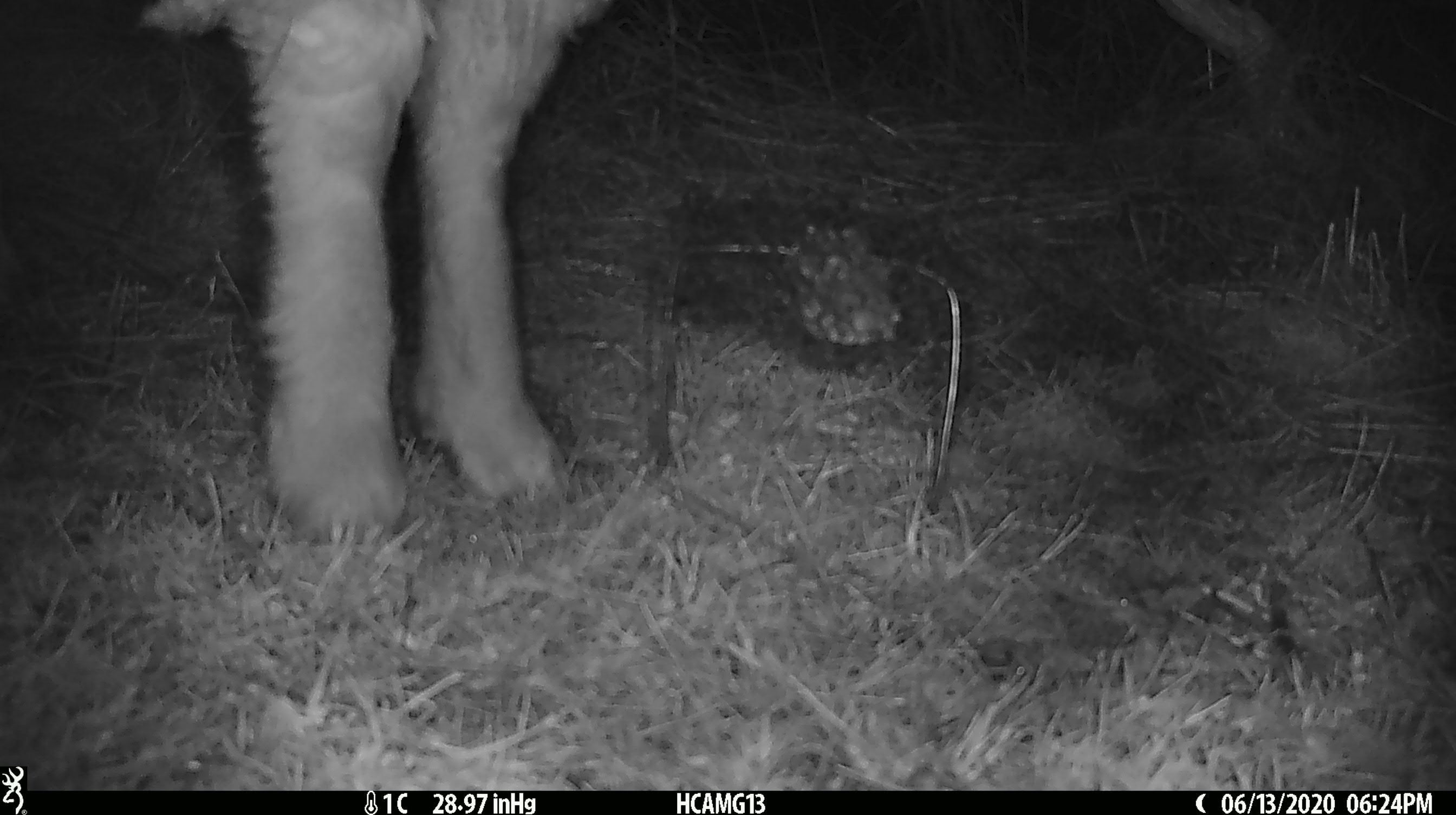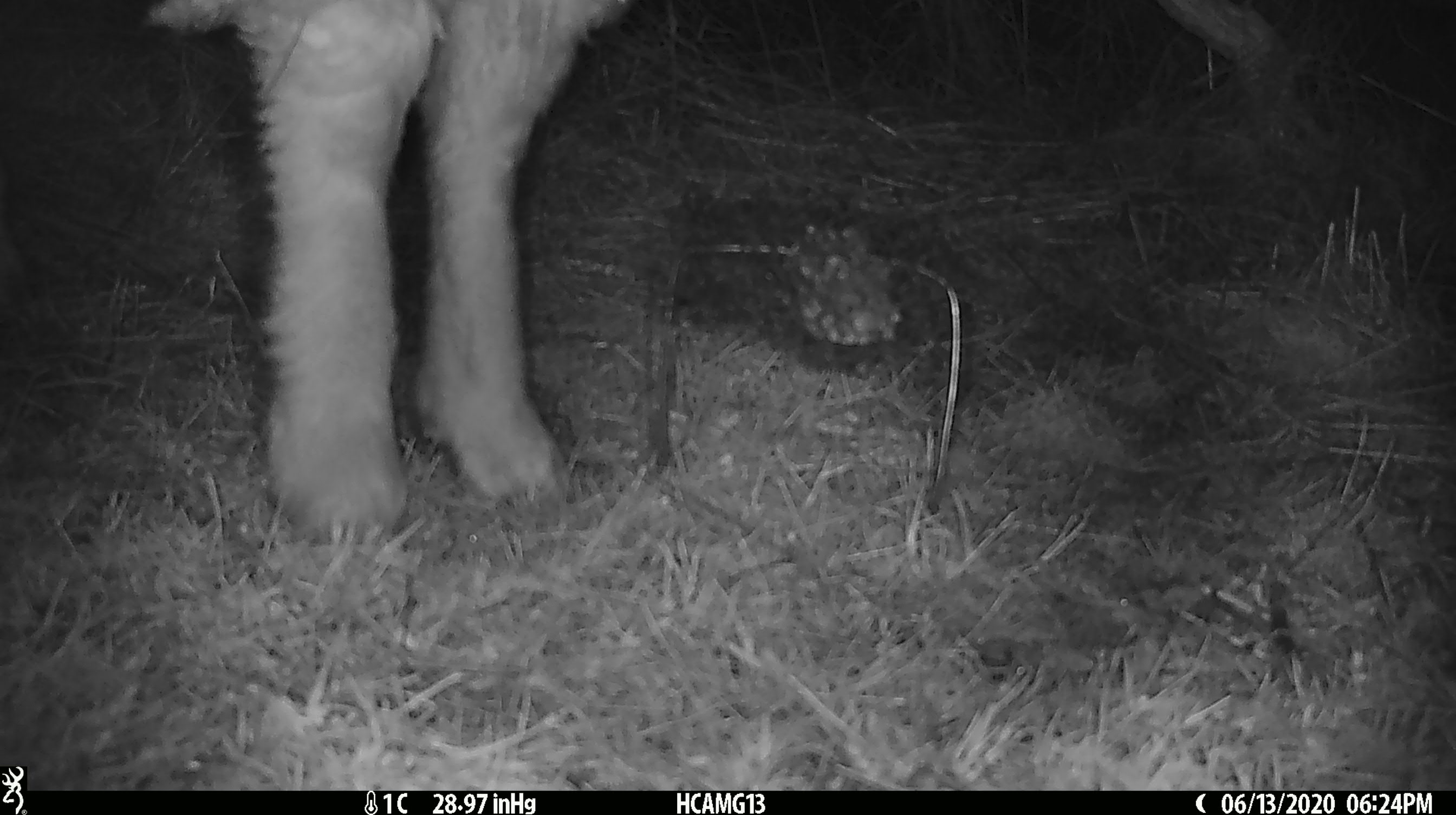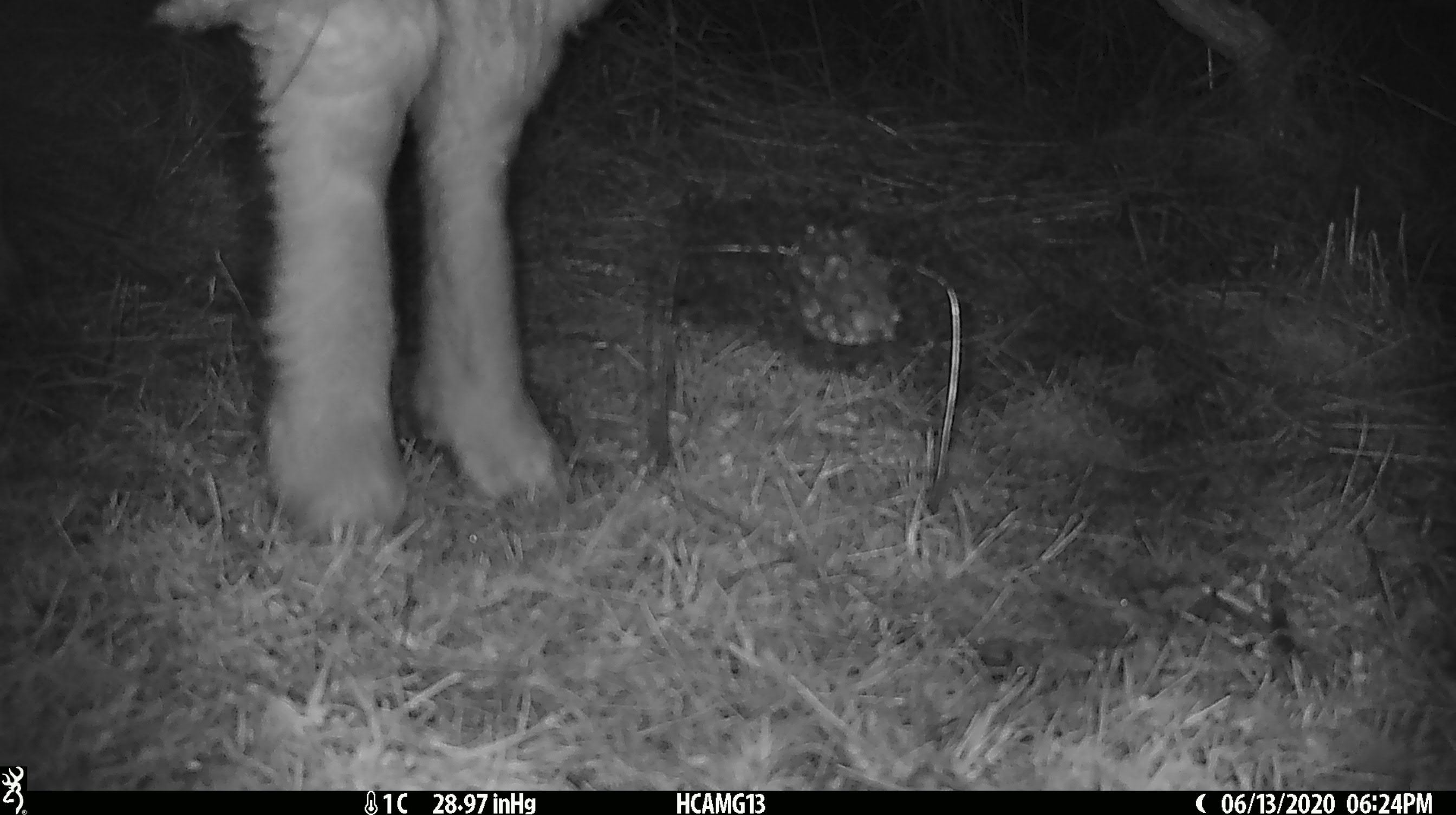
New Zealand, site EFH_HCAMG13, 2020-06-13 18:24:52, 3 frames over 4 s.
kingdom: Animalia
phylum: Chordata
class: Mammalia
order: Artiodactyla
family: Bovidae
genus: Ovis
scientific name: Ovis aries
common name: domestic sheep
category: sheep